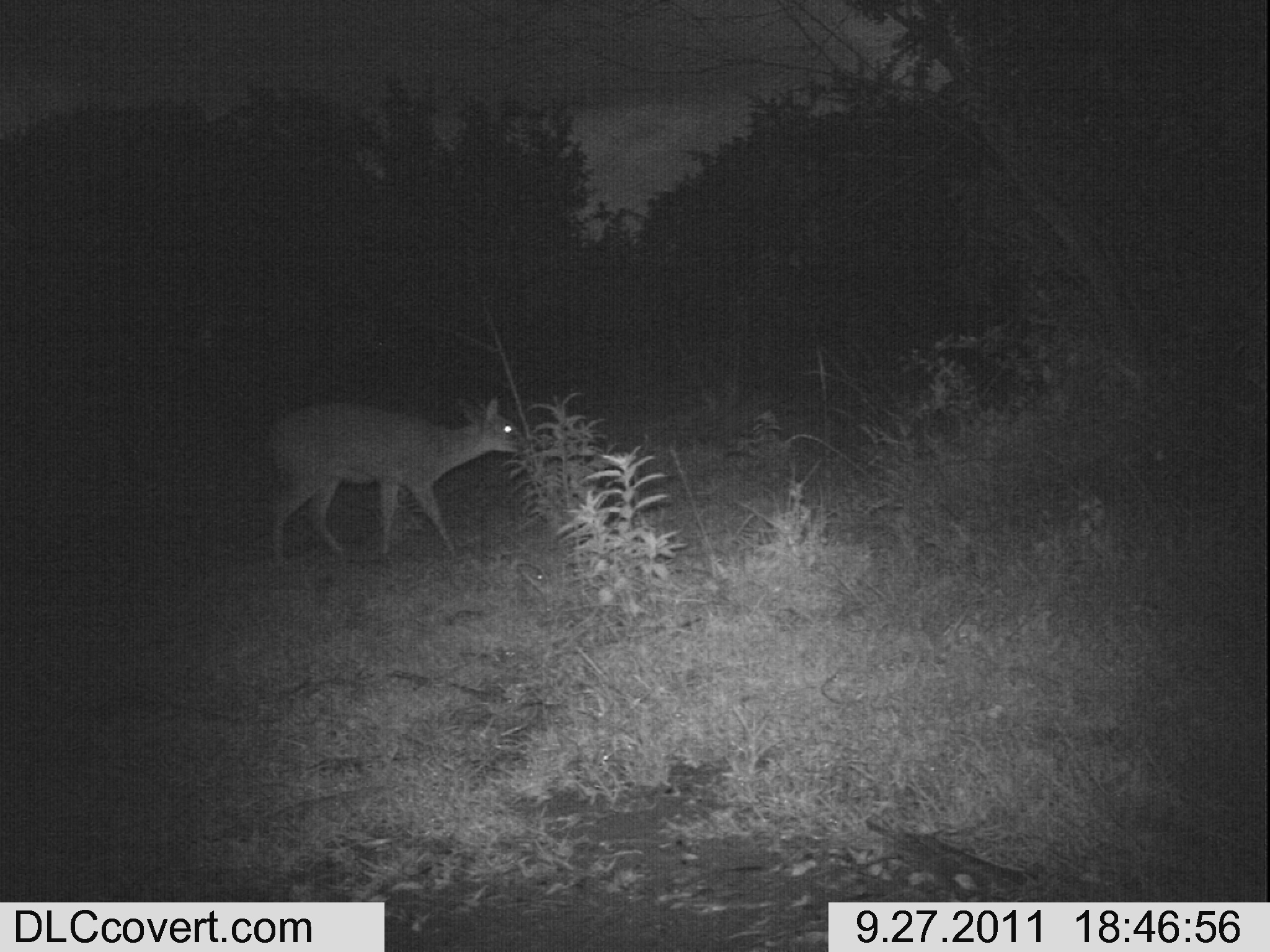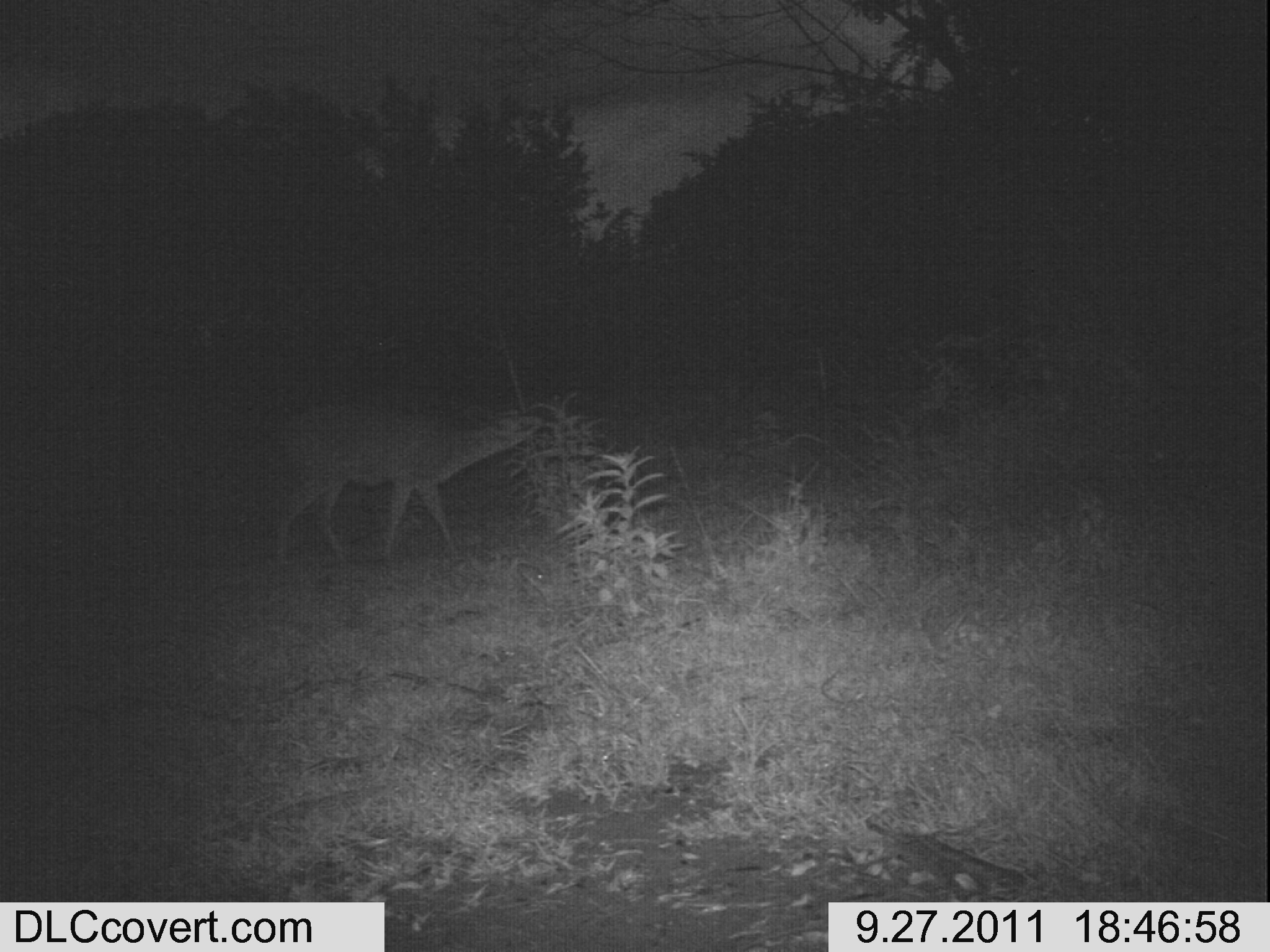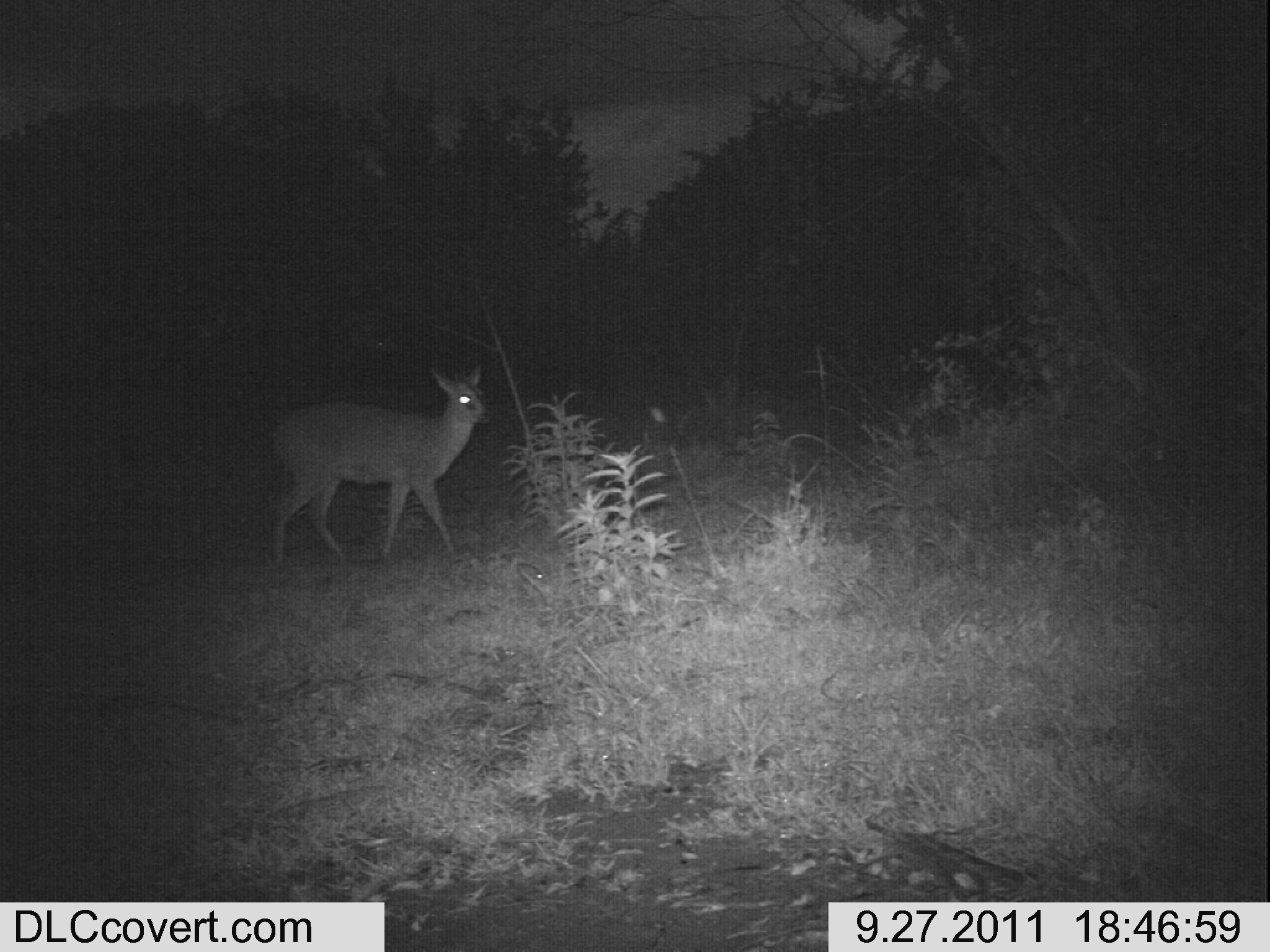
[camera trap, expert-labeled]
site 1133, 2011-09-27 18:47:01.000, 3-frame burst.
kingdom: Animalia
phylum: Chordata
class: Mammalia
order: Artiodactyla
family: Bovidae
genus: Sylvicapra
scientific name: Sylvicapra grimmia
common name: bush duiker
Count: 1.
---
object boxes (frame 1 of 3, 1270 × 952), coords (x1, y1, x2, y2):
sylvicapra grimmia: (267, 396, 530, 562)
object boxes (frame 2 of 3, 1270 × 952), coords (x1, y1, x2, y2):
sylvicapra grimmia: (274, 399, 543, 561)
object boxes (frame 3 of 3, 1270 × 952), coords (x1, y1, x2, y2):
sylvicapra grimmia: (270, 362, 492, 566)